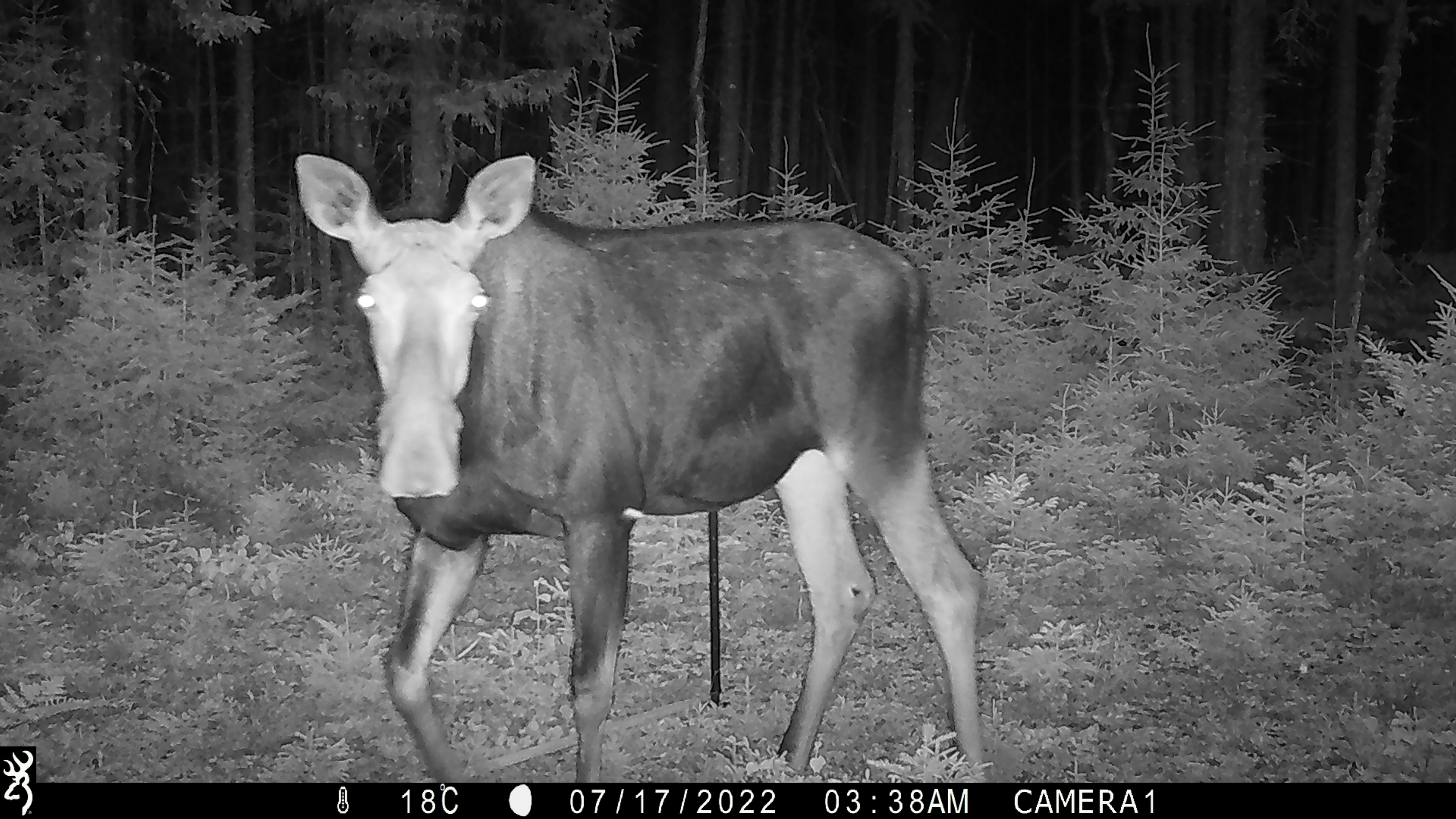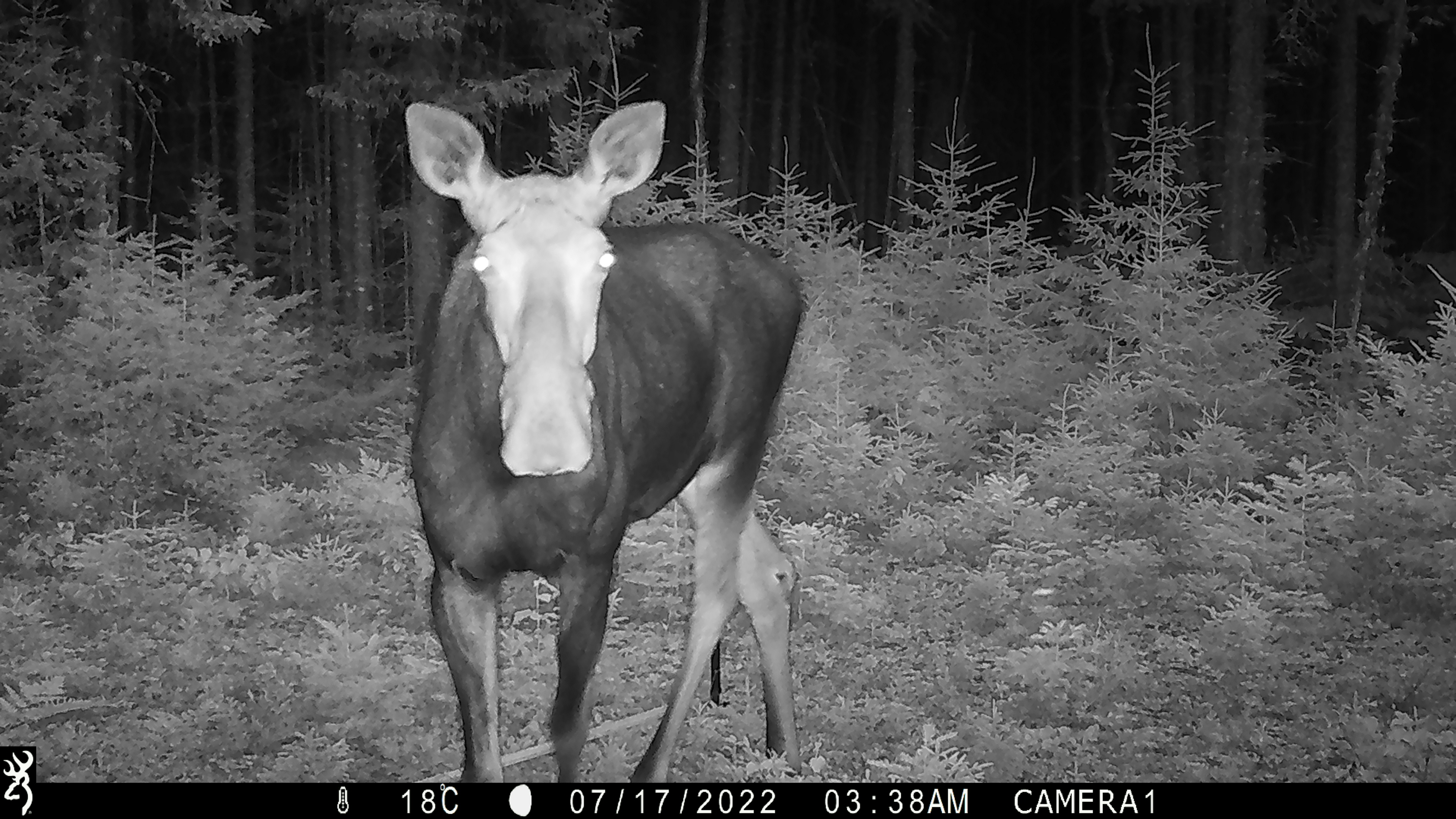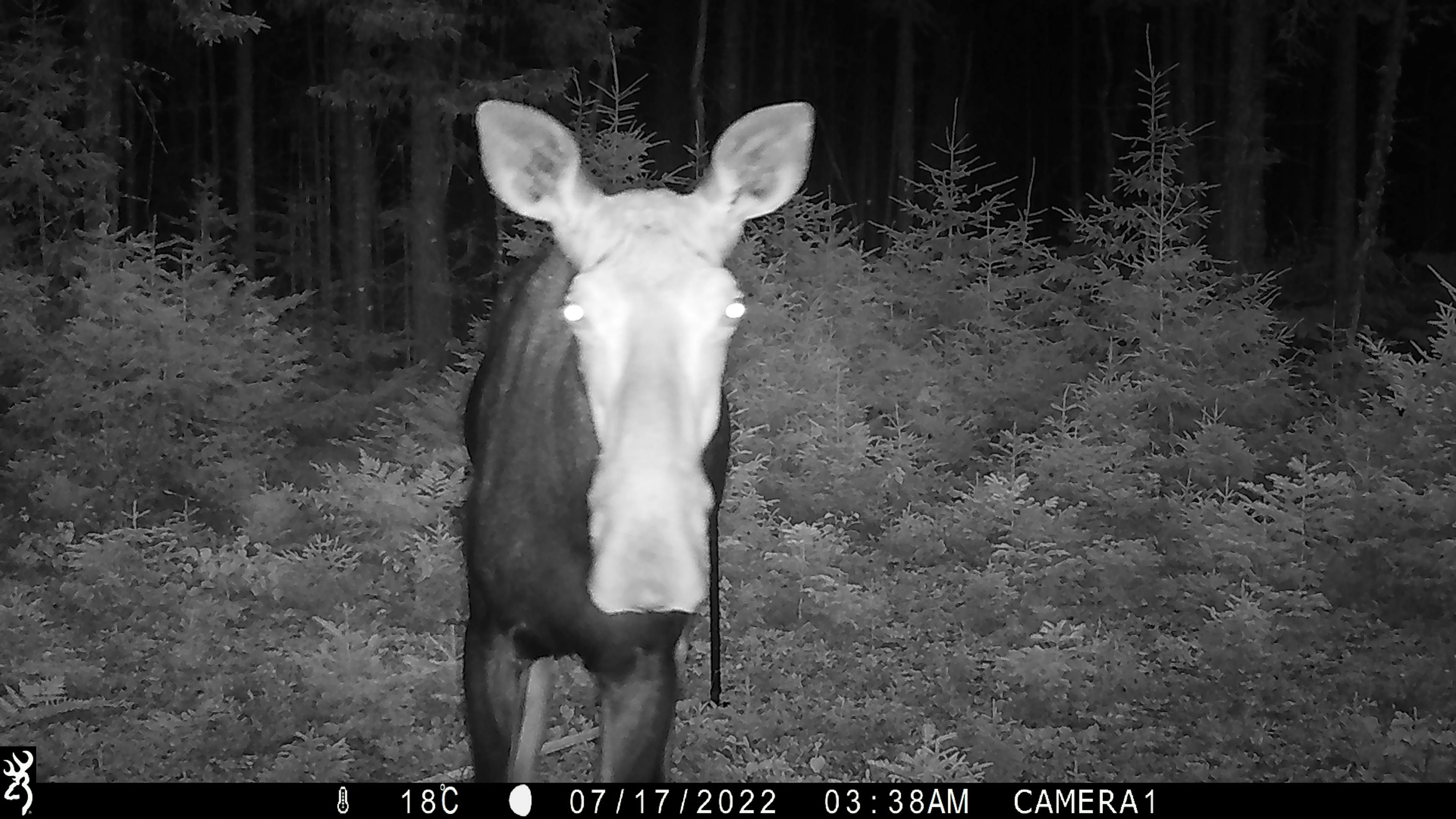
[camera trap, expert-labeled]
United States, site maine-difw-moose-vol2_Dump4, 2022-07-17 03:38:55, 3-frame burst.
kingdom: Animalia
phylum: Chordata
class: Mammalia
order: Artiodactyla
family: Cervidae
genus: Alces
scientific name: Alces alces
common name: moose